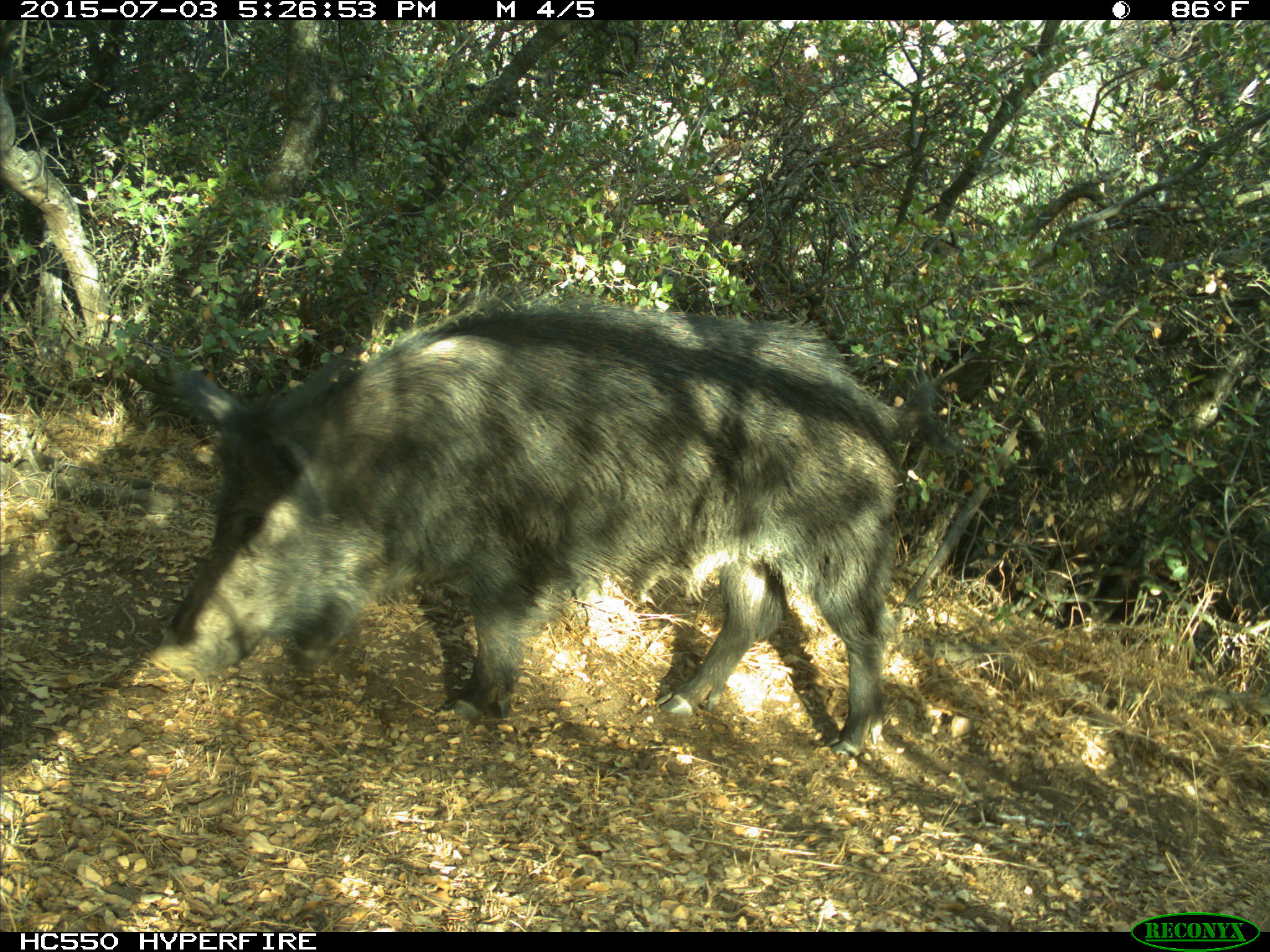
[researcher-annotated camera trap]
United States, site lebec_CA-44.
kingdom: Animalia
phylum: Chordata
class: Mammalia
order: Artiodactyla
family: Suidae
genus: Sus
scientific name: Sus scrofa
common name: wild boar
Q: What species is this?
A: Sus scrofa (wild boar).